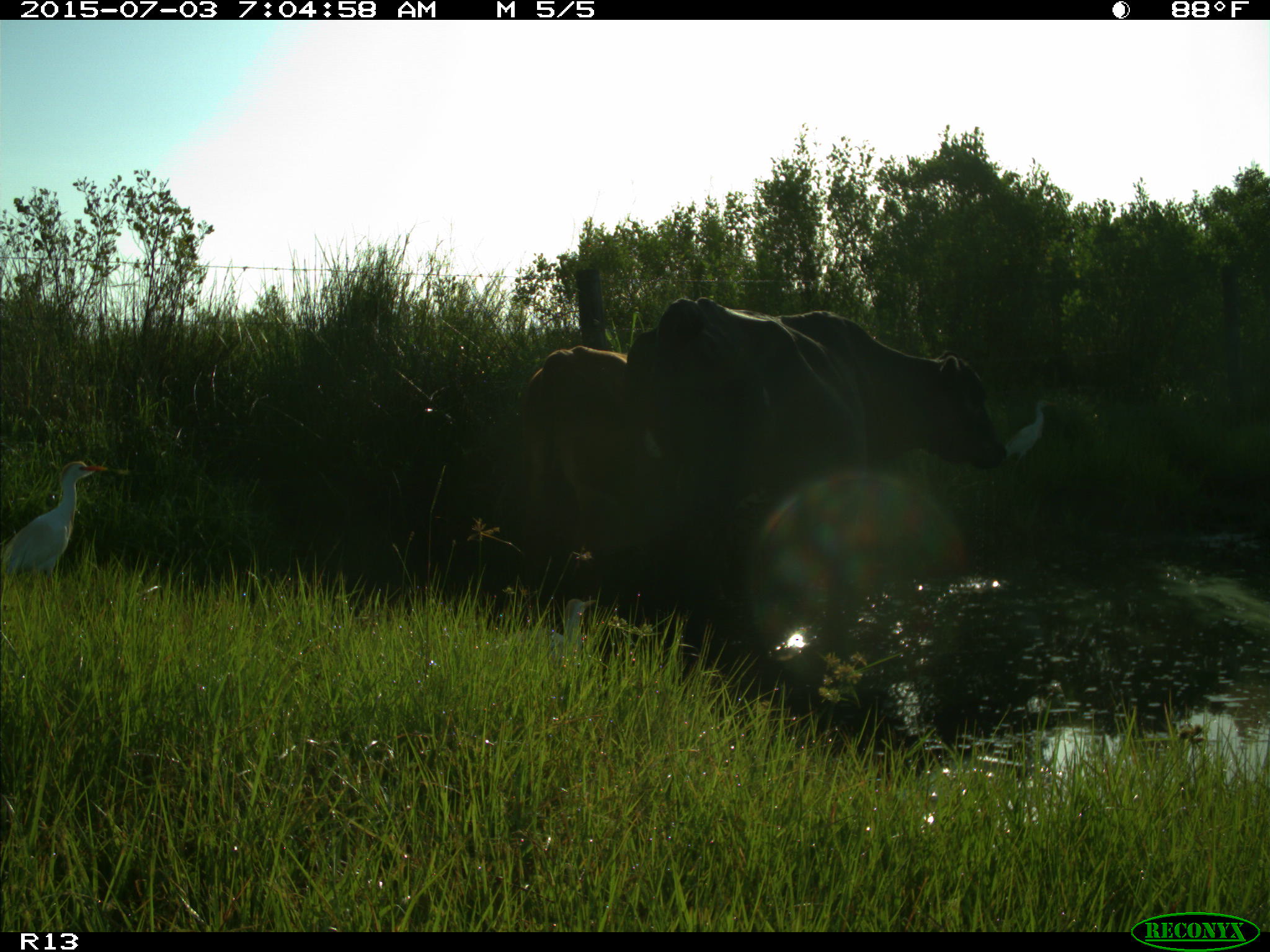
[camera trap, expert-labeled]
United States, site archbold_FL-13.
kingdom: Animalia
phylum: Chordata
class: Mammalia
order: Artiodactyla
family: Bovidae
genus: Bos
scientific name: Bos taurus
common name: domestic cow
Bos taurus (domestic cow).